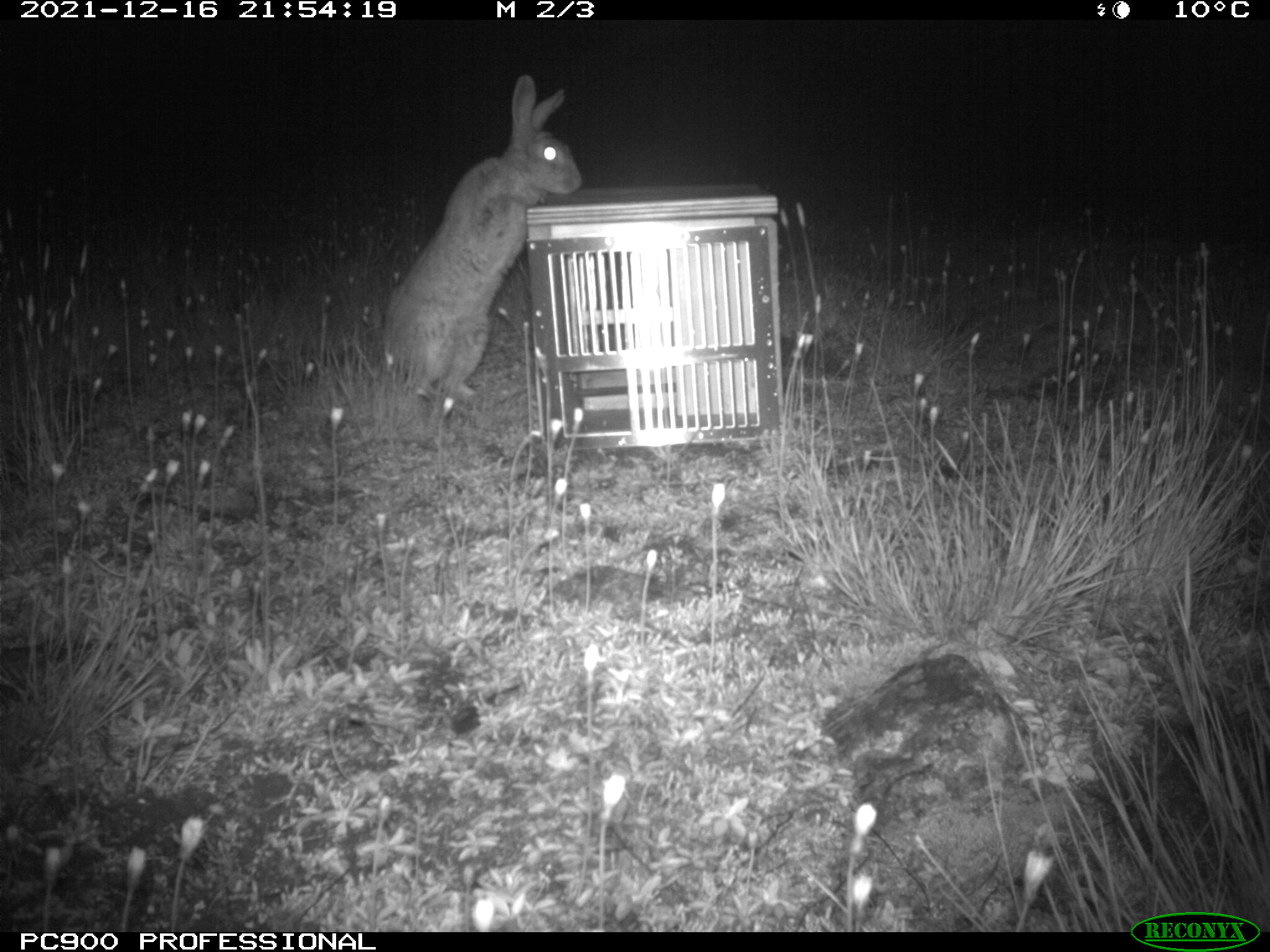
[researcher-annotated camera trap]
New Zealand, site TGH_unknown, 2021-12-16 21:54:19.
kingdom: Animalia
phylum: Chordata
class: Mammalia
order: Lagomorpha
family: Leporidae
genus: Oryctolagus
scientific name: Oryctolagus cuniculus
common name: european rabbit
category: rabbit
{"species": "rabbit (european rabbit) (Oryctolagus cuniculus)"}